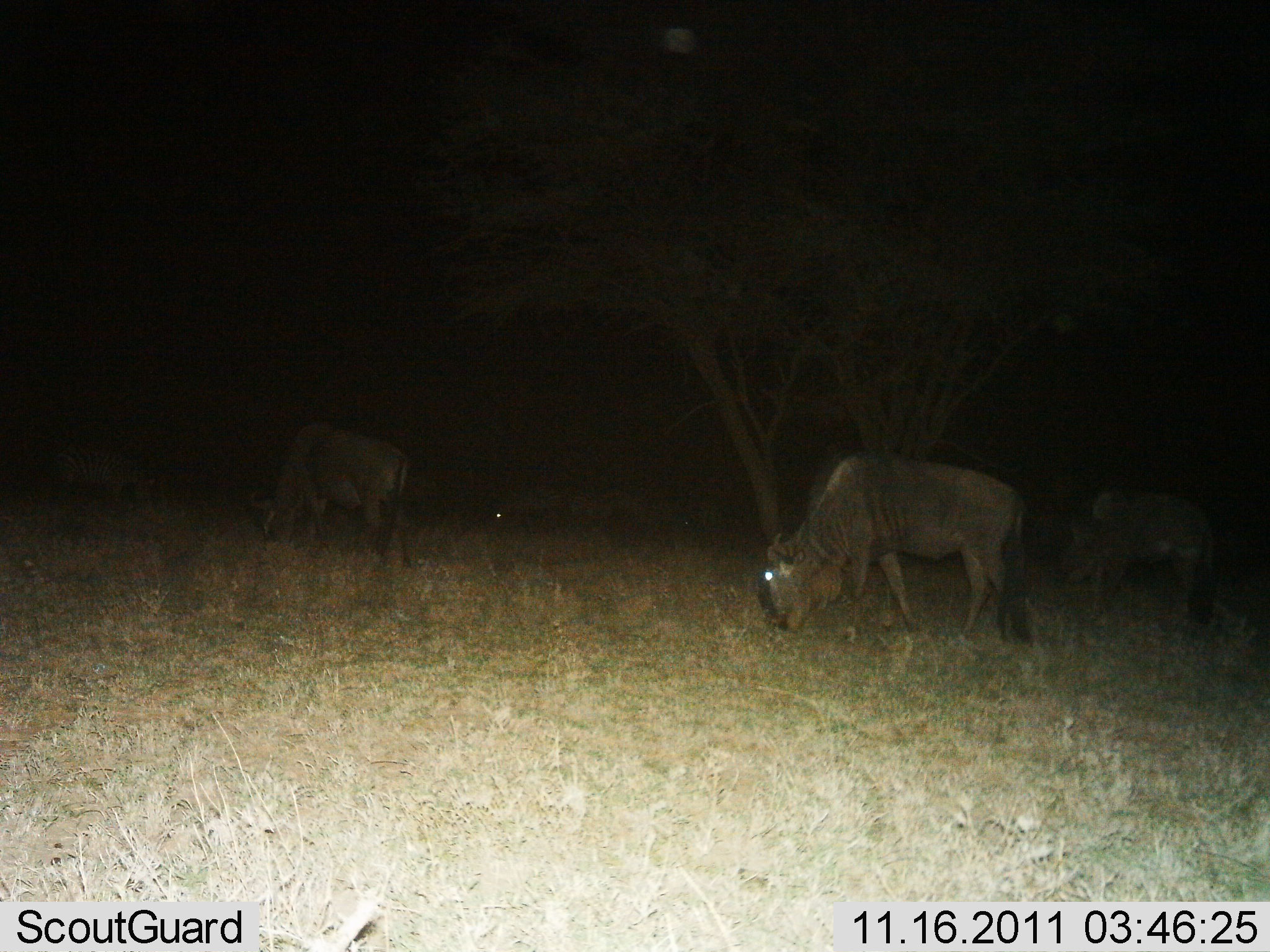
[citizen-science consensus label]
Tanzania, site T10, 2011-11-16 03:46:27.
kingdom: Animalia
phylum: Chordata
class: Mammalia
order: Artiodactyla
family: Bovidae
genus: Connochaetes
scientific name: Connochaetes taurinus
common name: blue wildebeest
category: wildebeest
Wildebeest (blue wildebeest) (Connochaetes taurinus), count 2. Behavior (volunteer vote fractions): standing 10%, resting 0%, moving 0%, interacting 0%. Young present (vote fraction): 0%. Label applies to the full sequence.